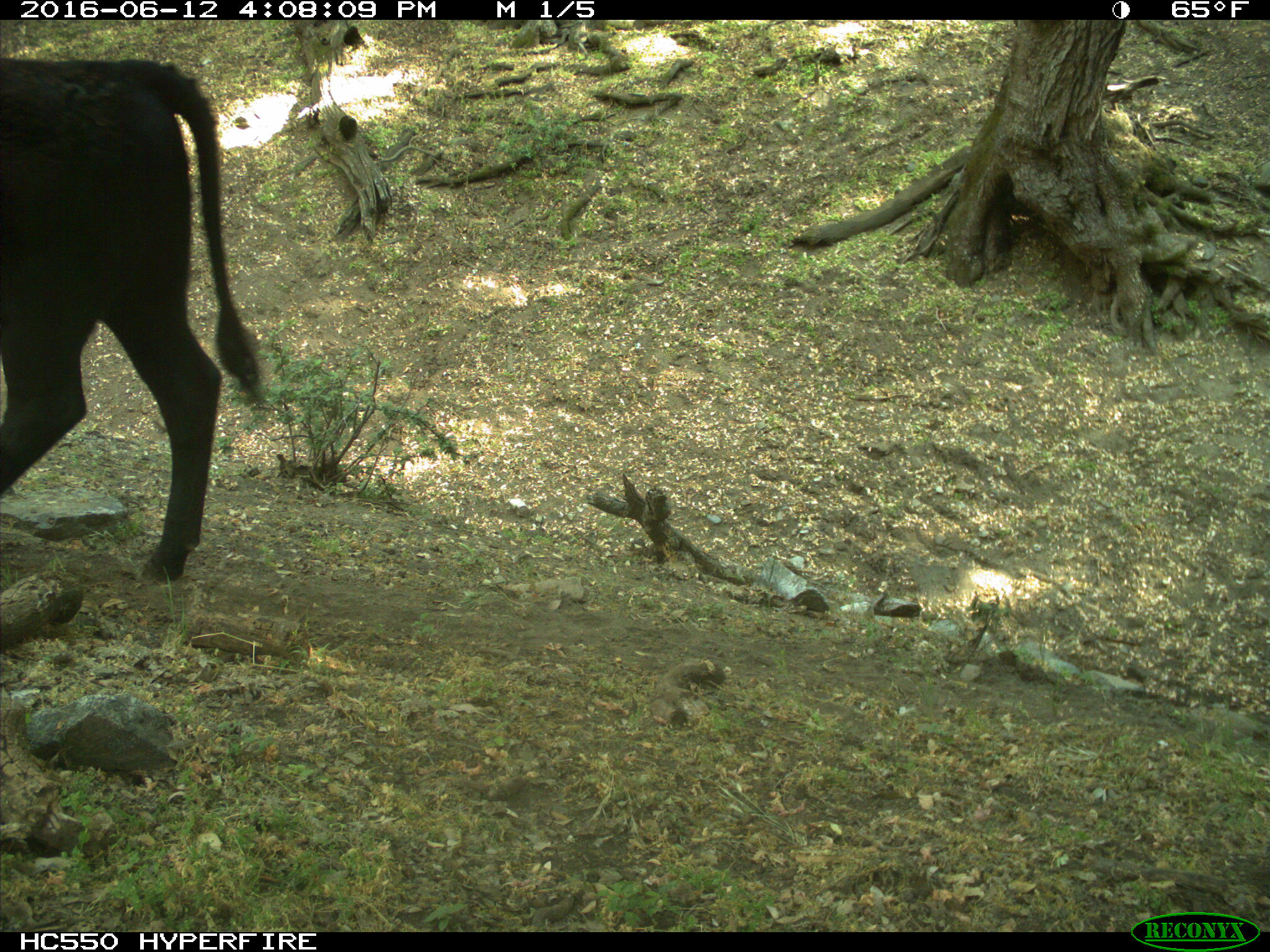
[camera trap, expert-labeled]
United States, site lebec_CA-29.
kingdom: Animalia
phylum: Chordata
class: Mammalia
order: Artiodactyla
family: Bovidae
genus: Bos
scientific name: Bos taurus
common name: domestic cow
Bos taurus (domestic cow).